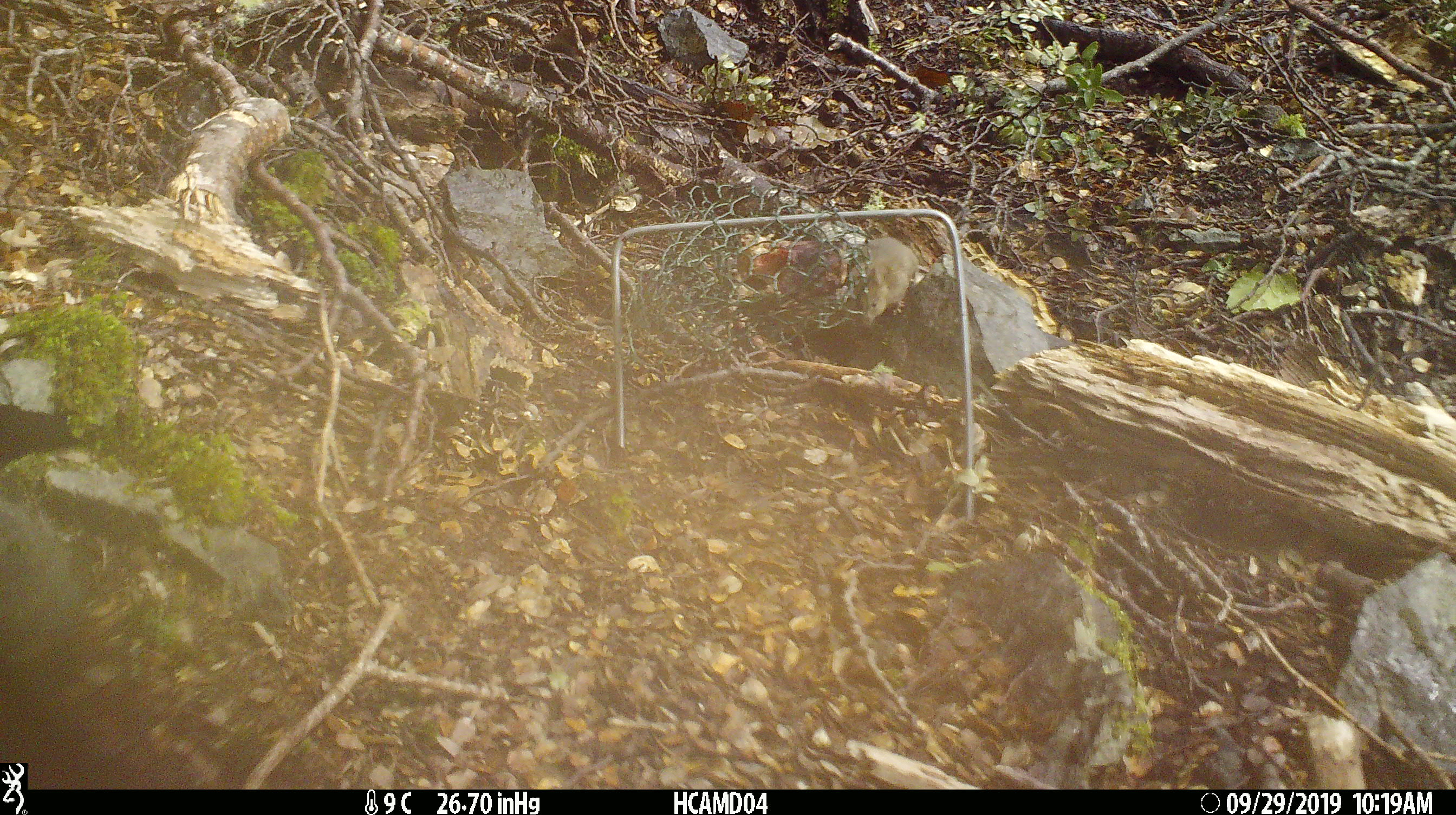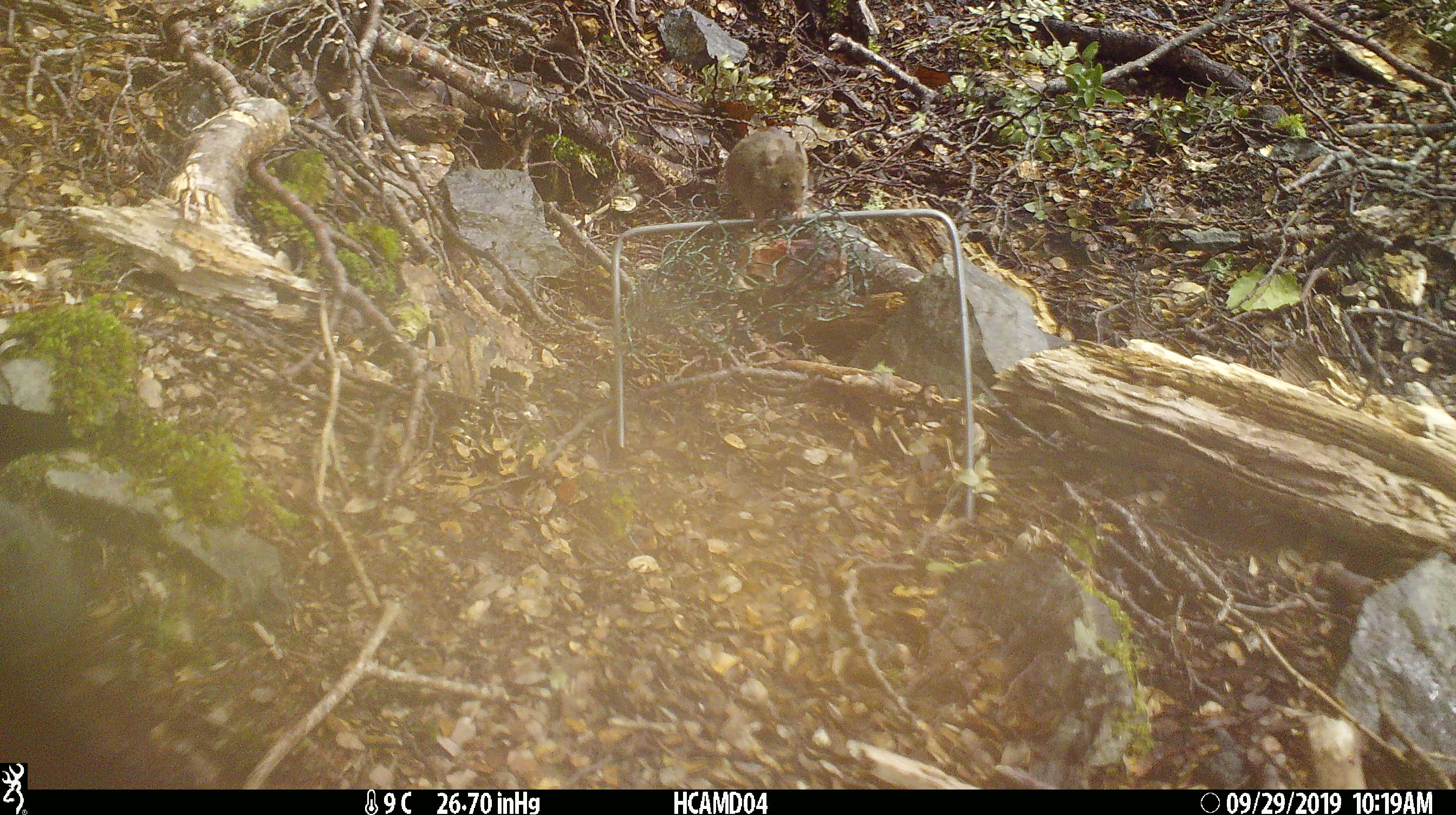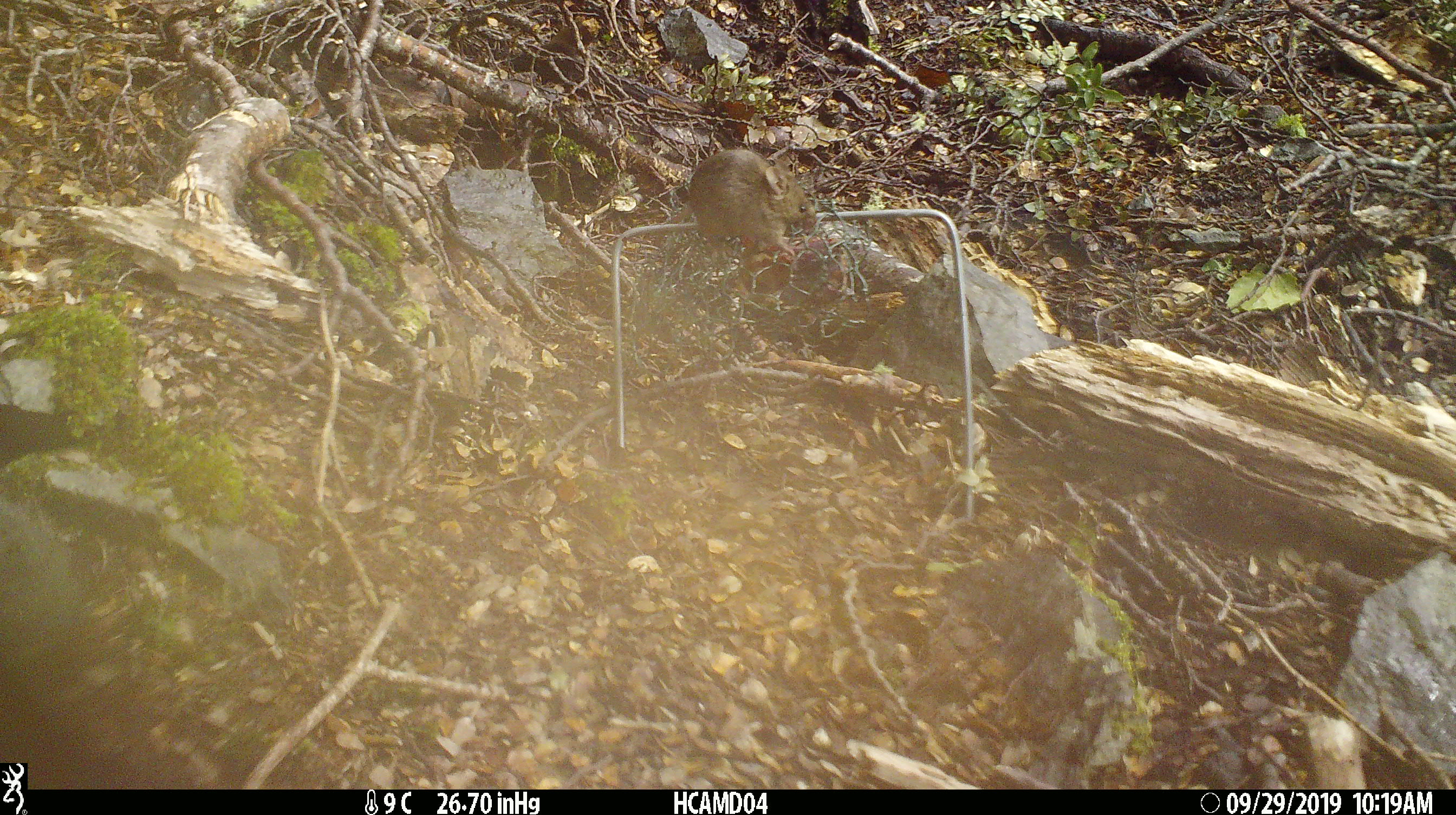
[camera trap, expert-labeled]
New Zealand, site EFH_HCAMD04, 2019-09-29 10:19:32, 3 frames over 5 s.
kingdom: Animalia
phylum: Chordata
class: Mammalia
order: Rodentia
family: Muridae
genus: Mus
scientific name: Mus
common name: mouse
Mouse (Mus).